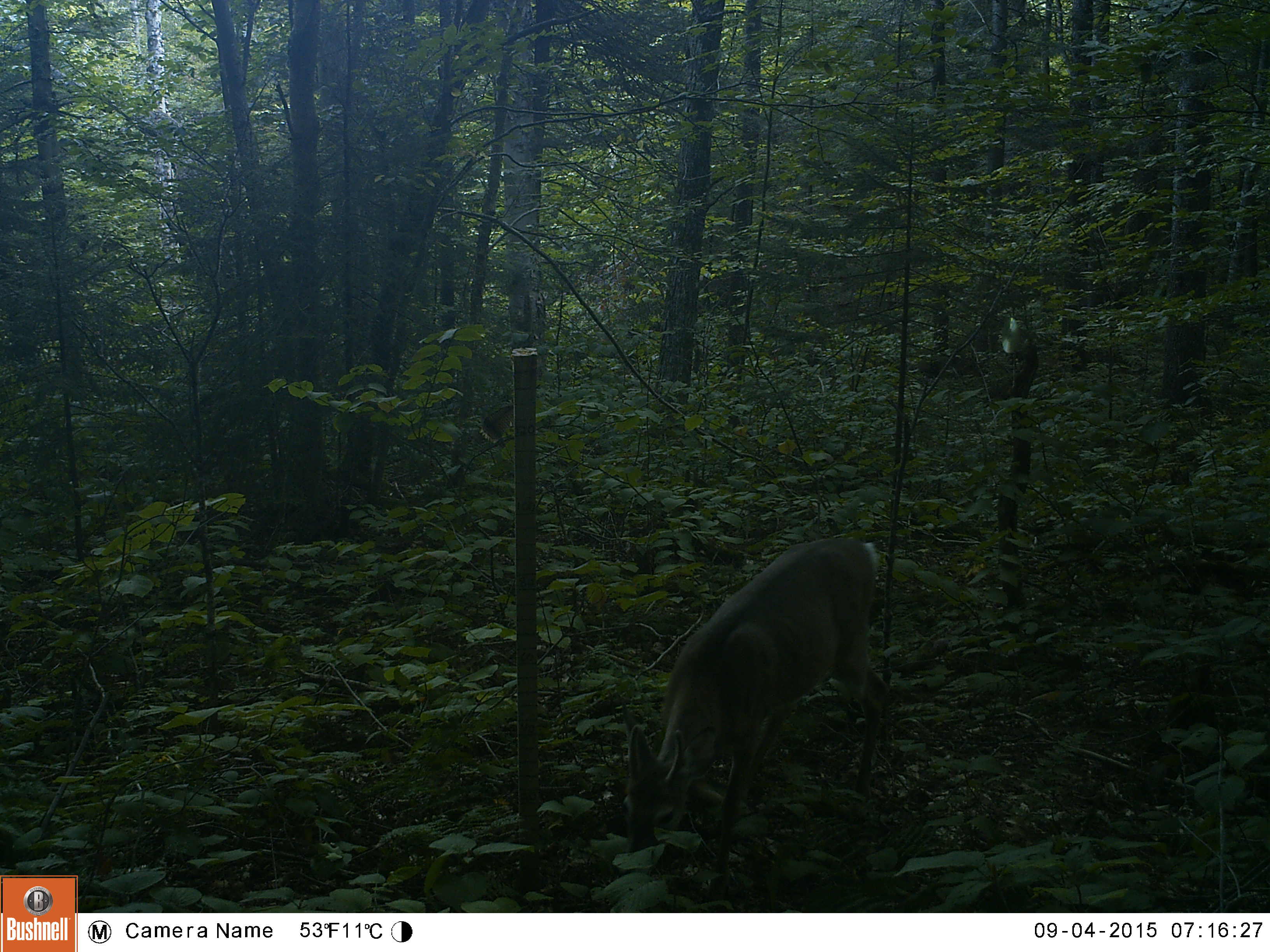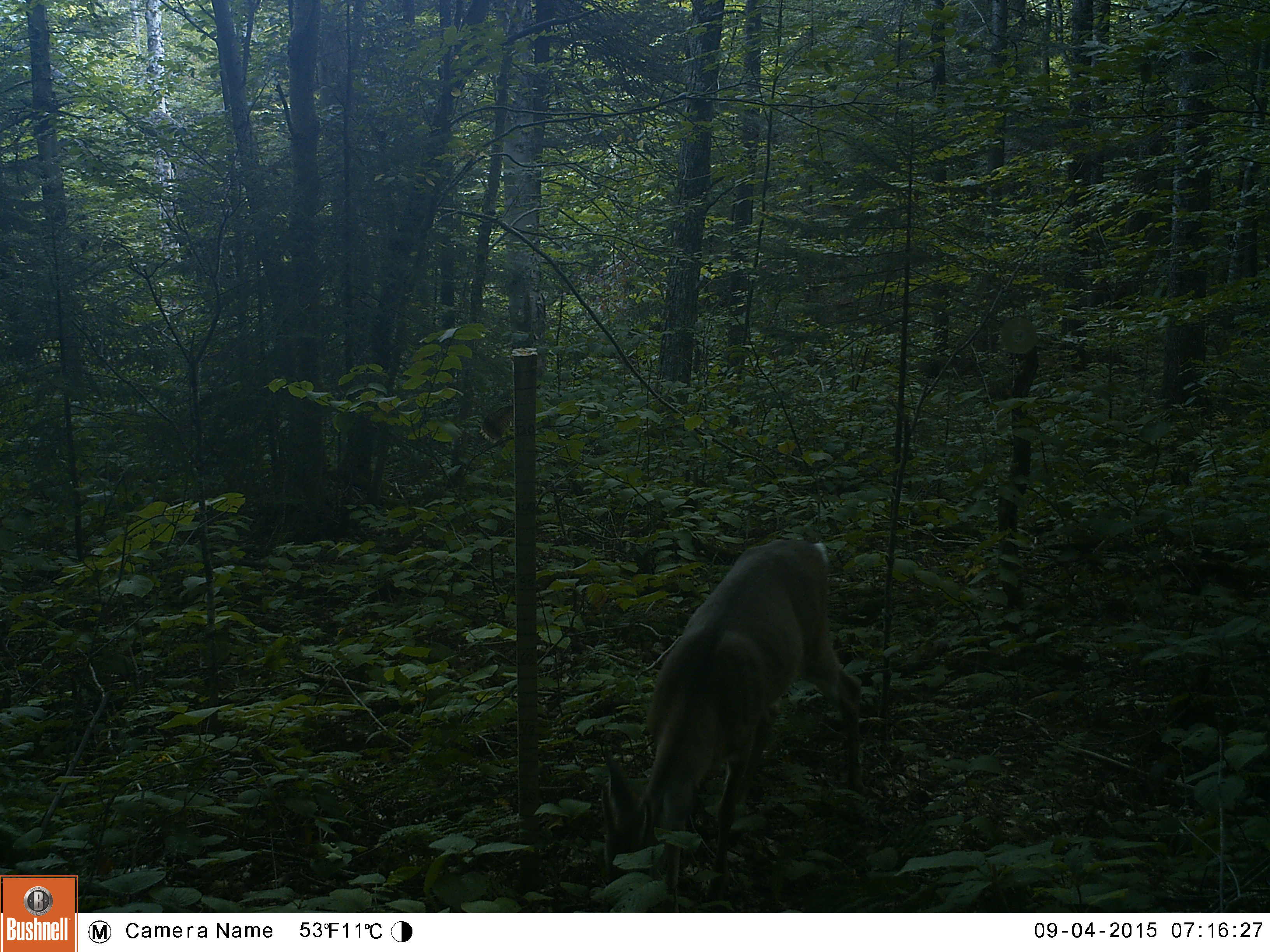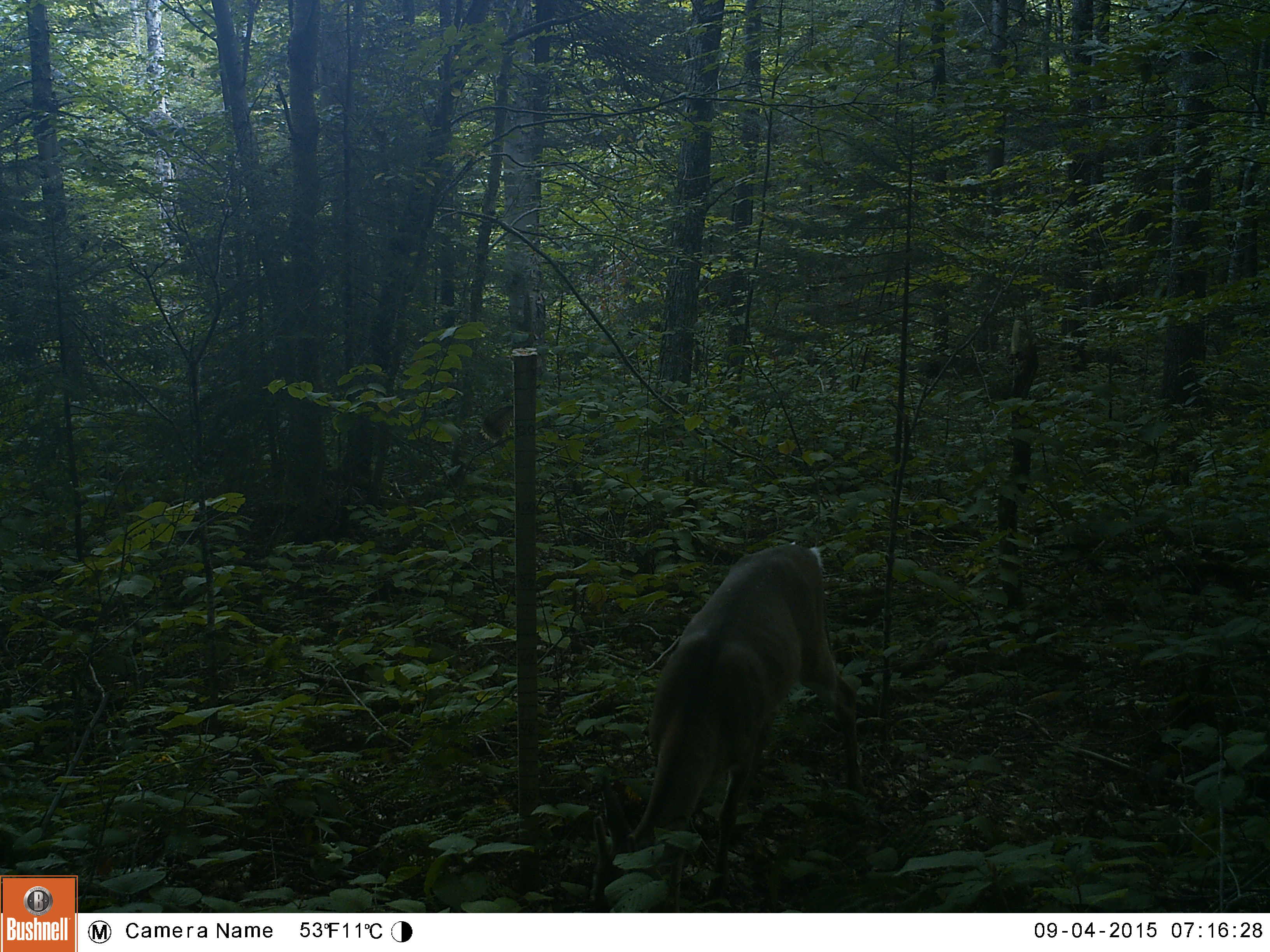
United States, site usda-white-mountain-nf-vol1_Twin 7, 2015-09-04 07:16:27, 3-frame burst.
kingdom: Animalia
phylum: Chordata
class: Mammalia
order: Artiodactyla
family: Cervidae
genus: Odocoileus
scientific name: Odocoileus virginianus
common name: white-tailed deer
White-tailed deer (Odocoileus virginianus).